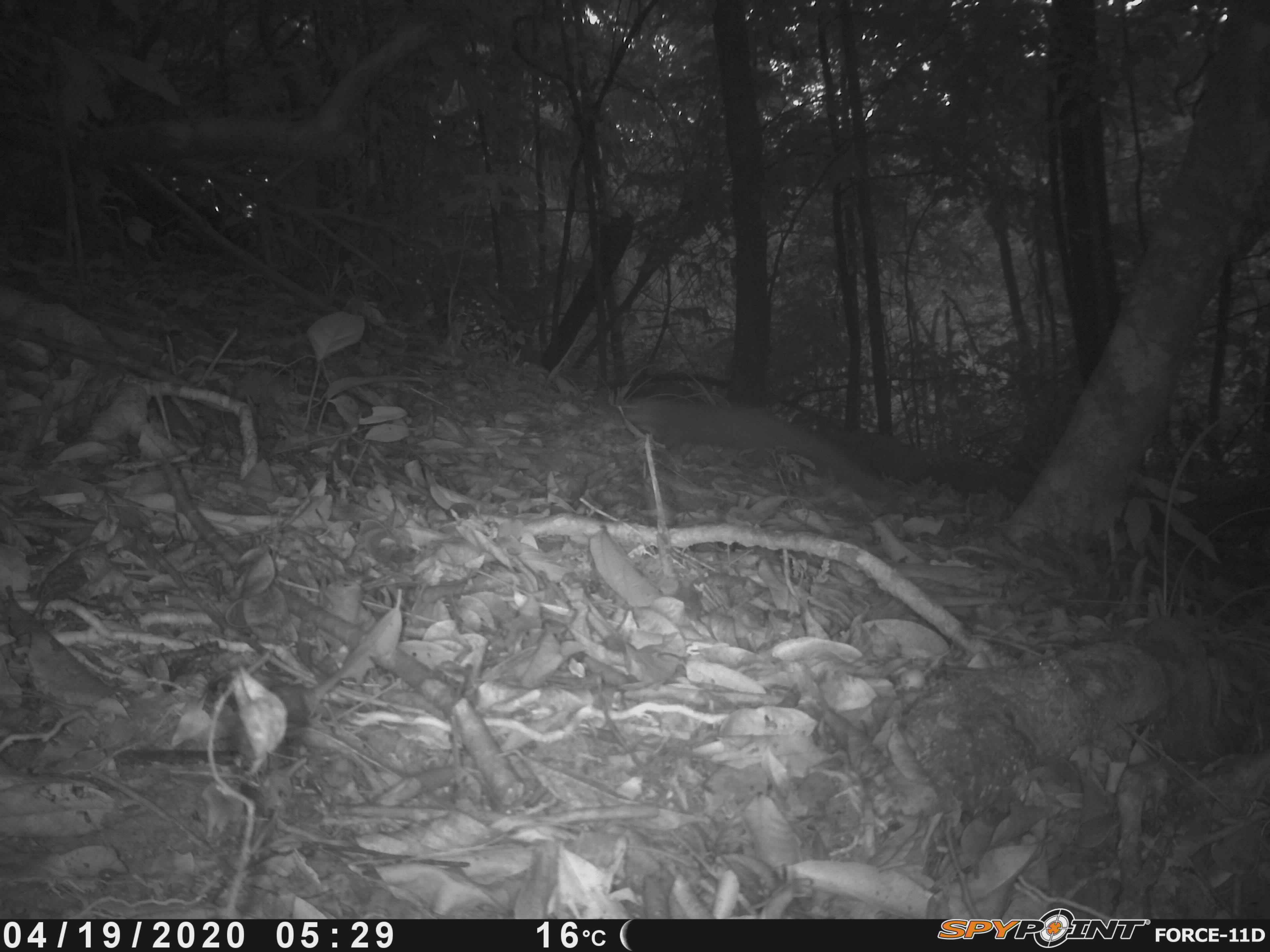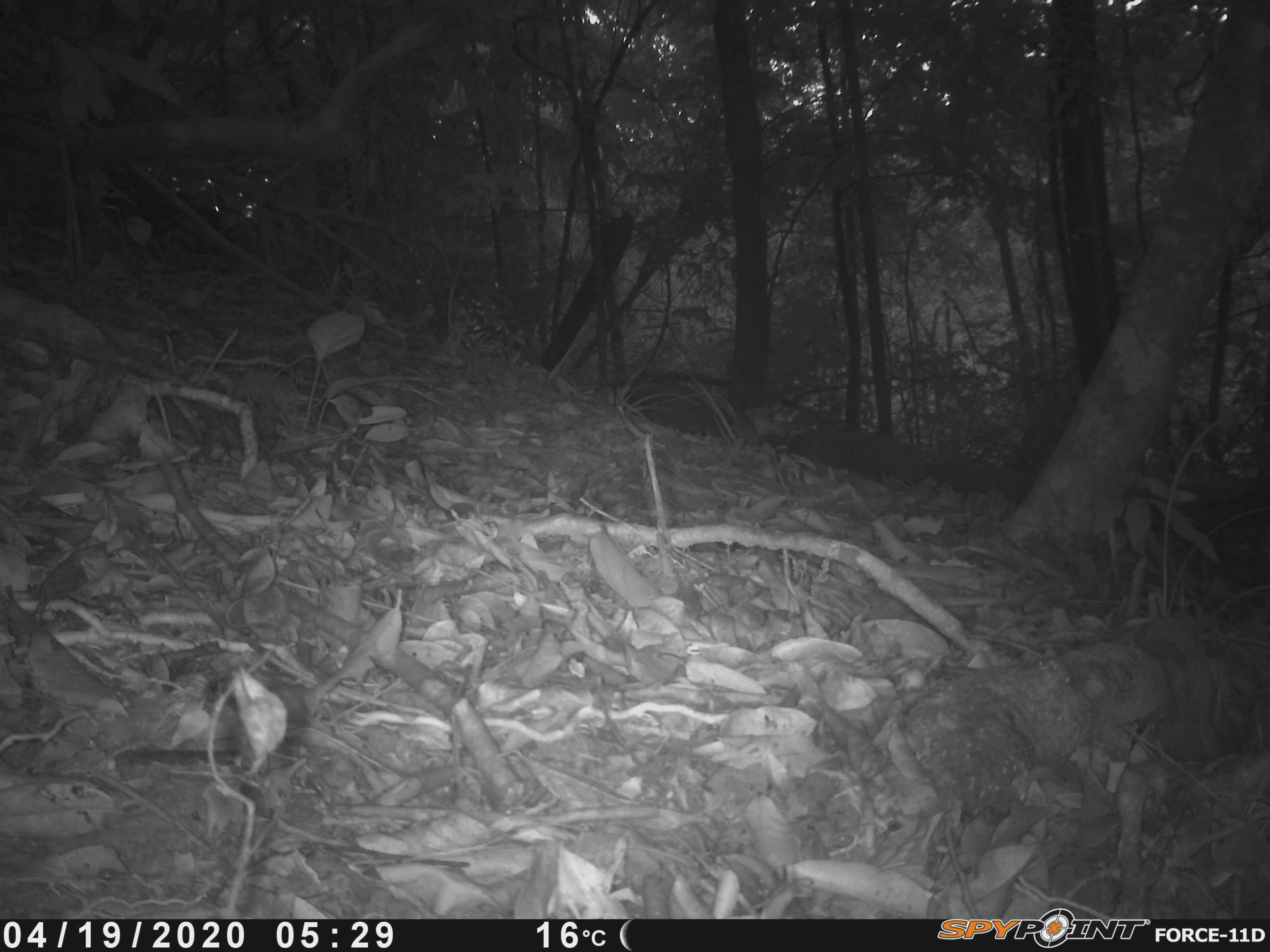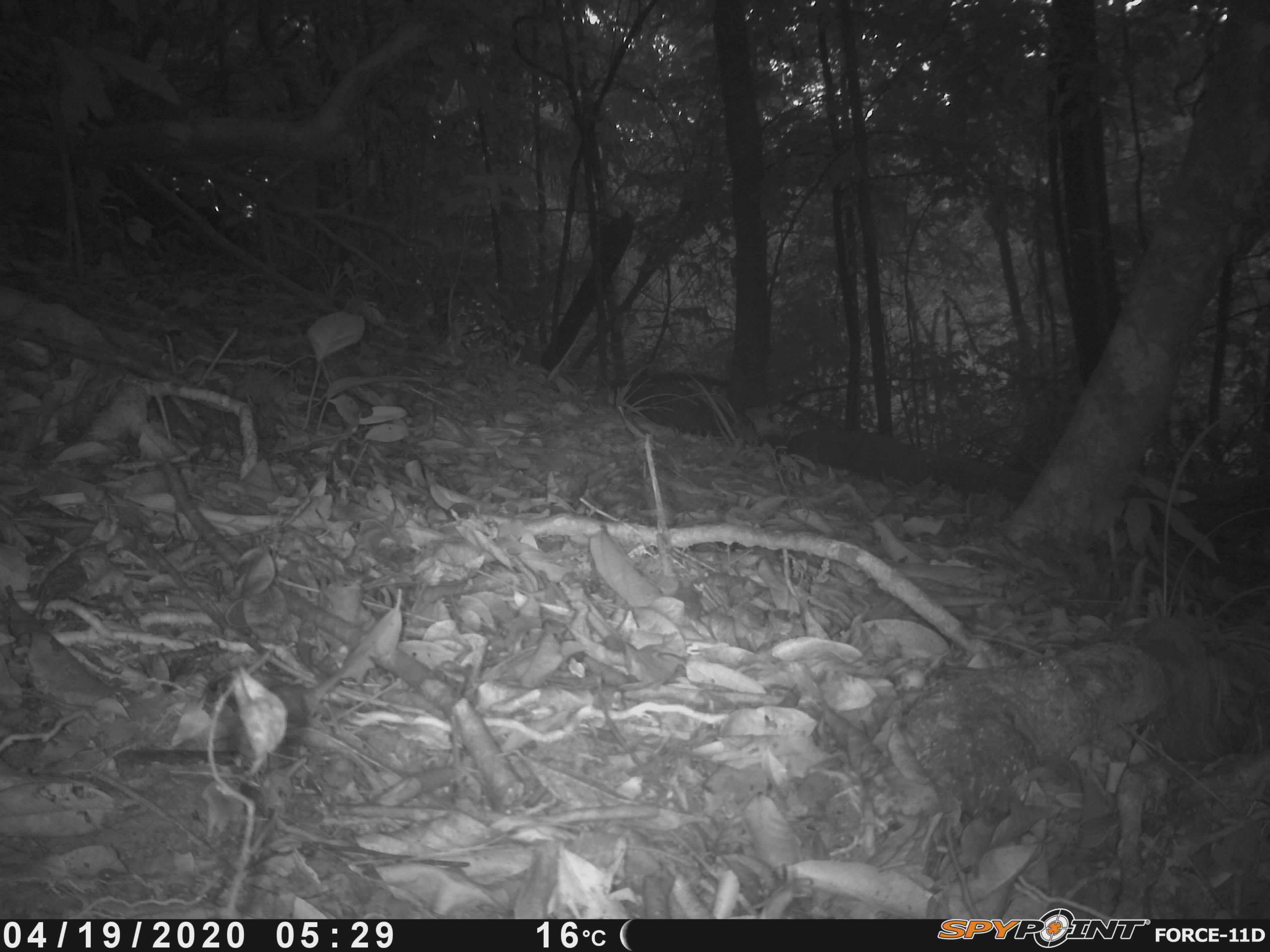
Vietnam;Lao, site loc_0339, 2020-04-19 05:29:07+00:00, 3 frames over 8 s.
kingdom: Animalia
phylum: Chordata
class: Mammalia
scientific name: Mammalia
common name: mammal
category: unidentified small mammal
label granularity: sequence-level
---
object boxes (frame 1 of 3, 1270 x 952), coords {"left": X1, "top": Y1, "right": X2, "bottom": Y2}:
unidentified small mammal: {"left": 617, "top": 398, "right": 878, "bottom": 494}